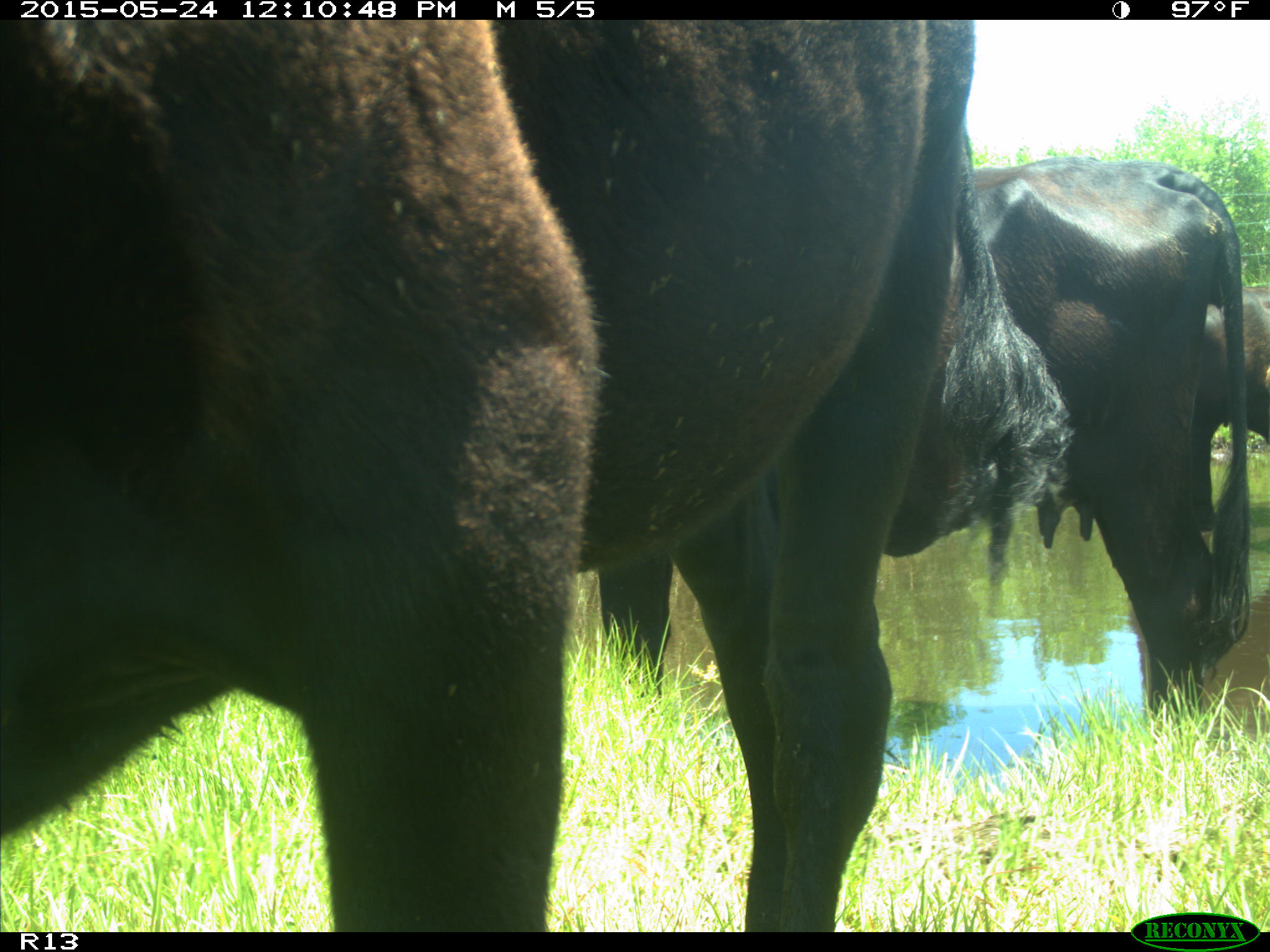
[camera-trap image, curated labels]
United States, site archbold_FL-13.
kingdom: Animalia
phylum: Chordata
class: Mammalia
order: Artiodactyla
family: Bovidae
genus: Bos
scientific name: Bos taurus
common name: domestic cow